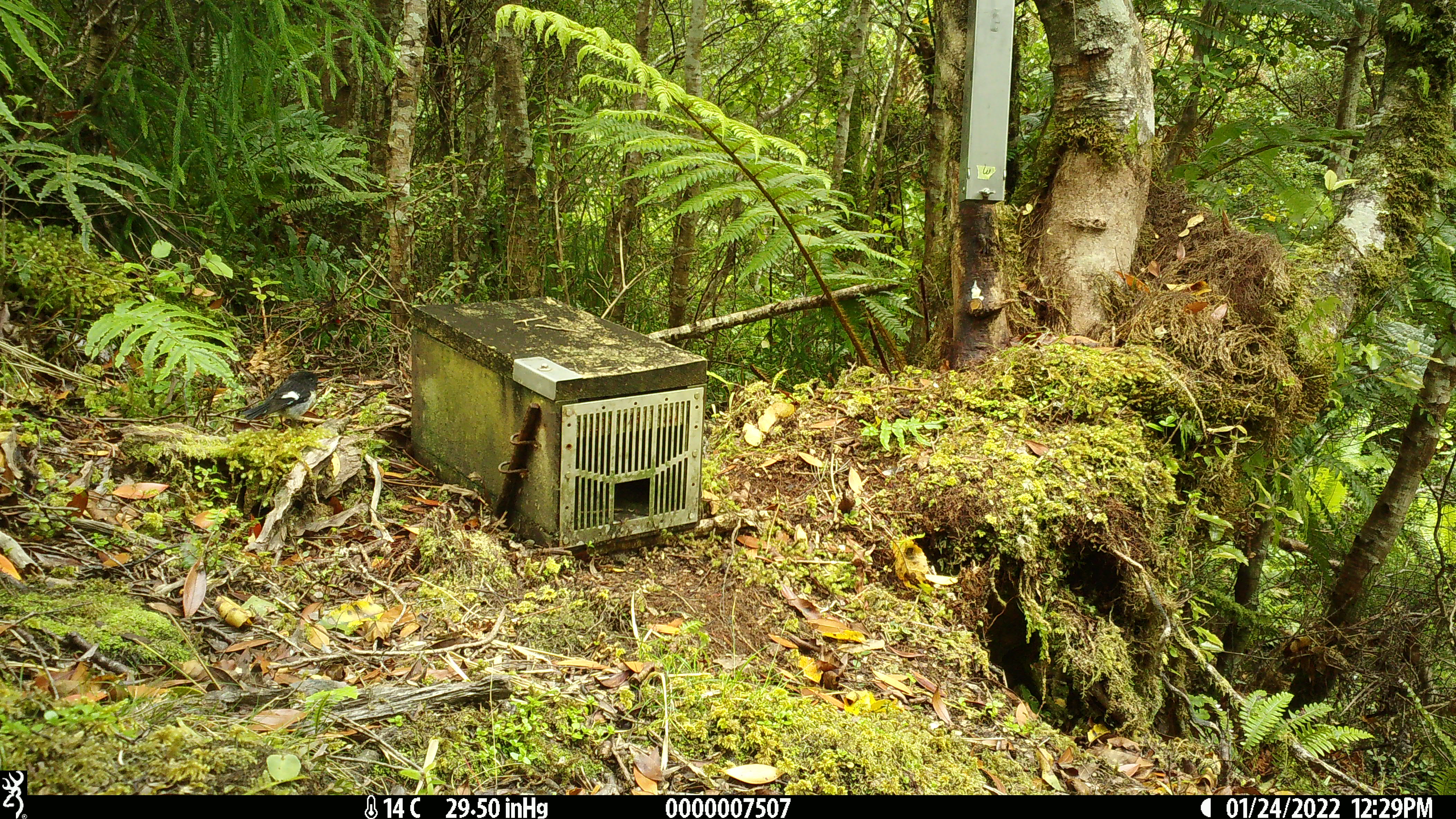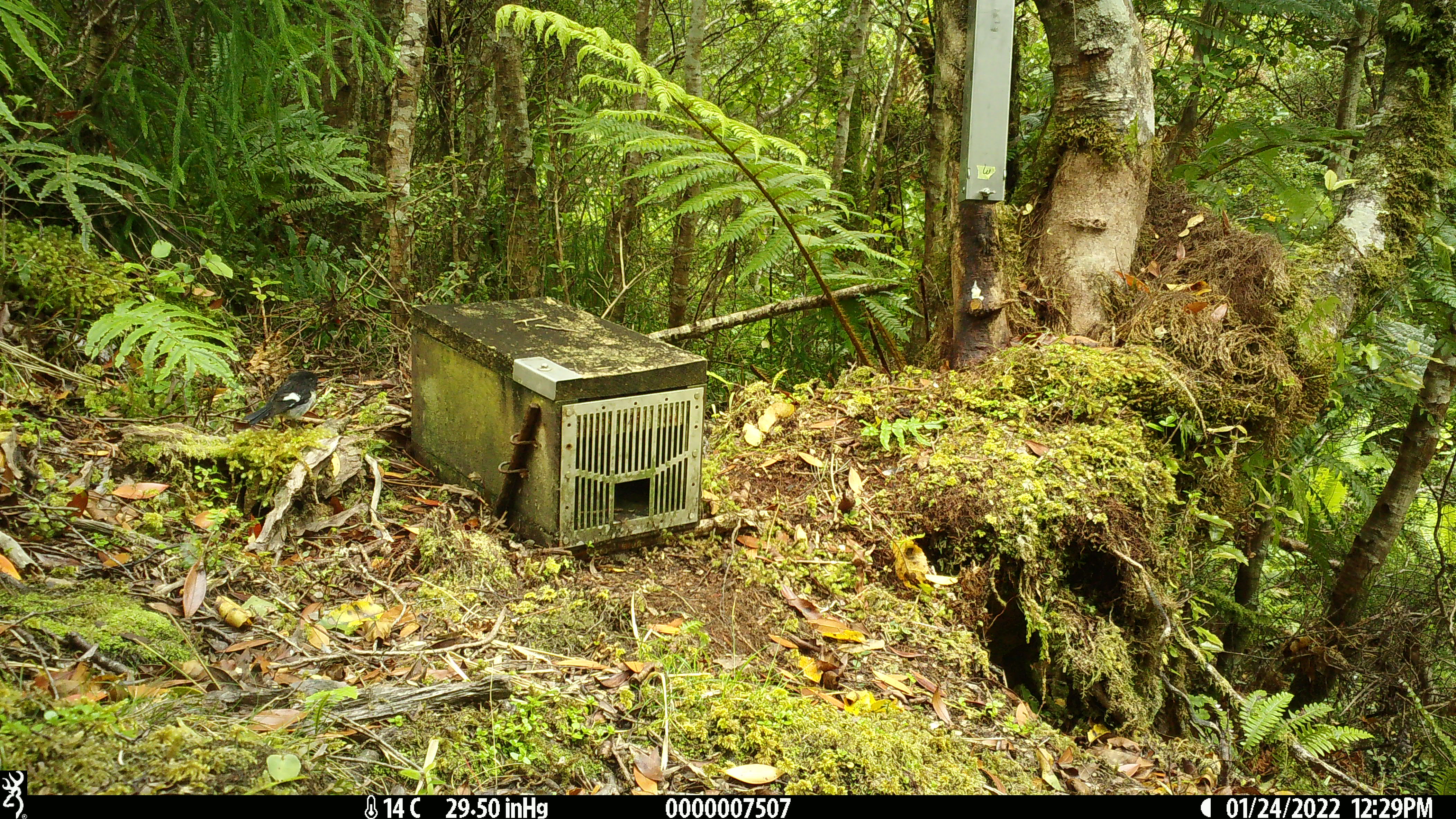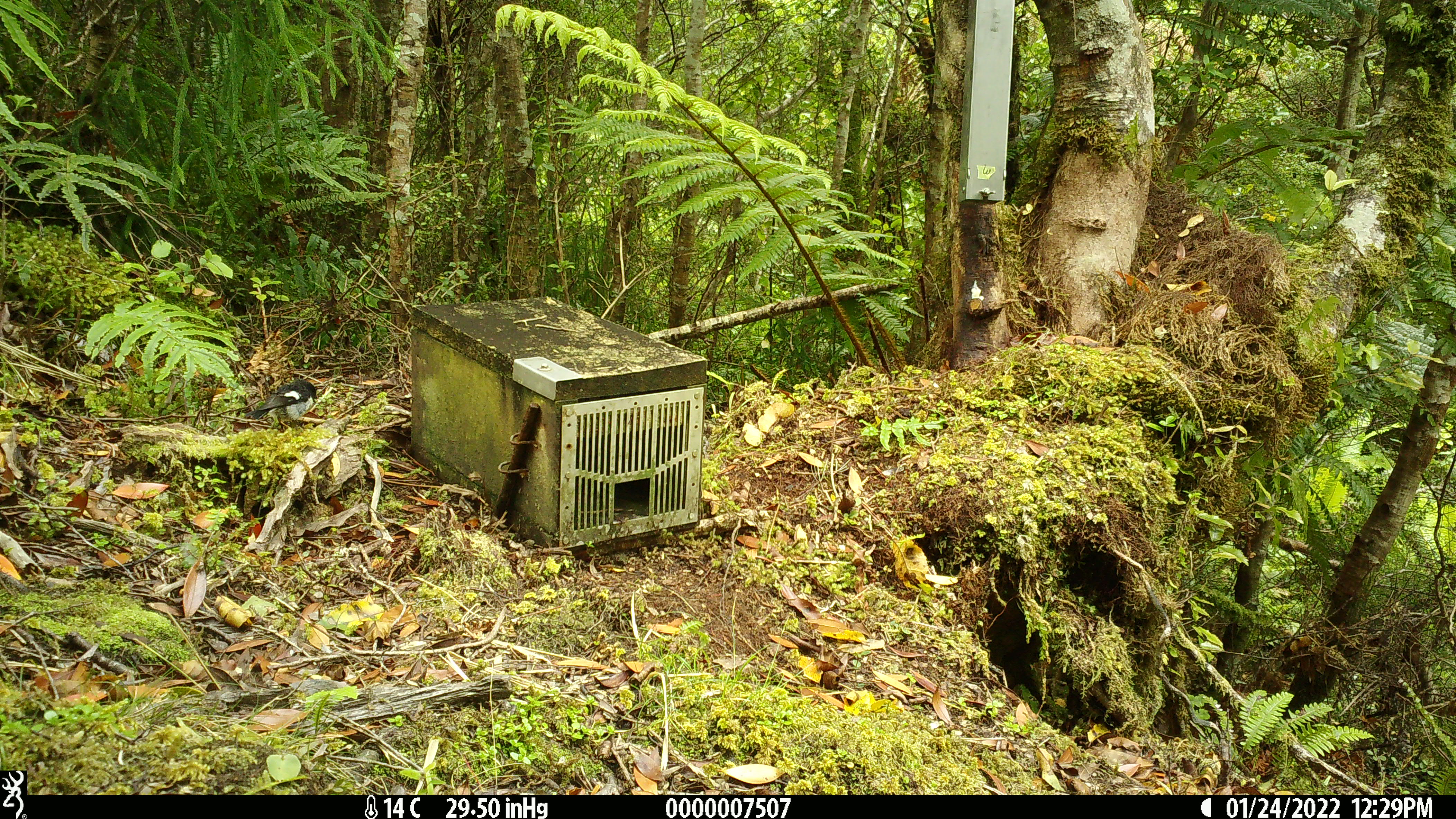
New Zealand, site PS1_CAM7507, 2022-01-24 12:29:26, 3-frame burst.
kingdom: Animalia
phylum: Chordata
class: Aves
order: Passeriformes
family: Petroicidae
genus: Petroica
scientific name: Petroica macrocephala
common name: tomtit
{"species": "tomtit (Petroica macrocephala)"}